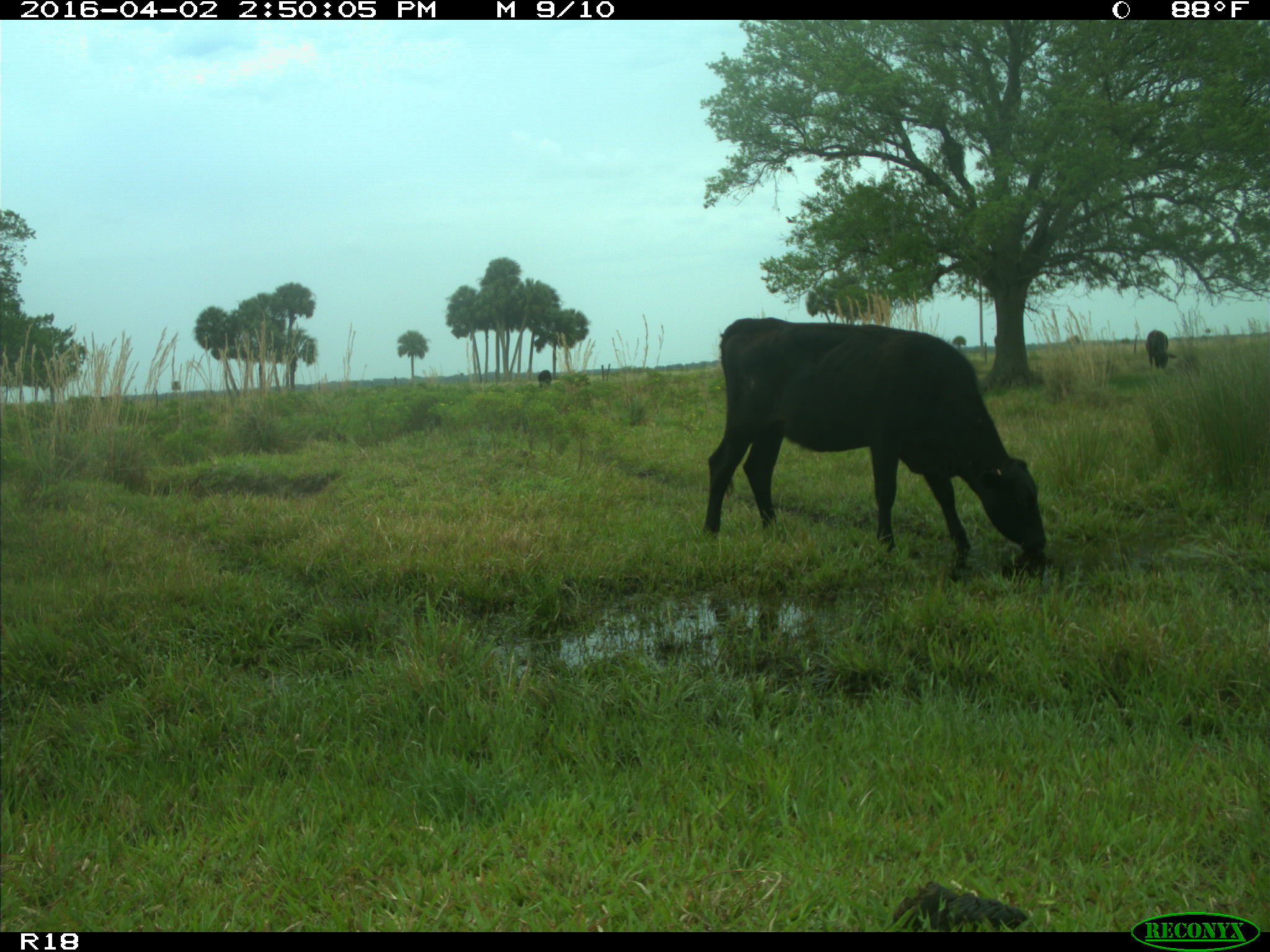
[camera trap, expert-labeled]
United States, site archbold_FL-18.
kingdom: Animalia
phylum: Chordata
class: Mammalia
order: Artiodactyla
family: Bovidae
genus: Bos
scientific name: Bos taurus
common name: domestic cow